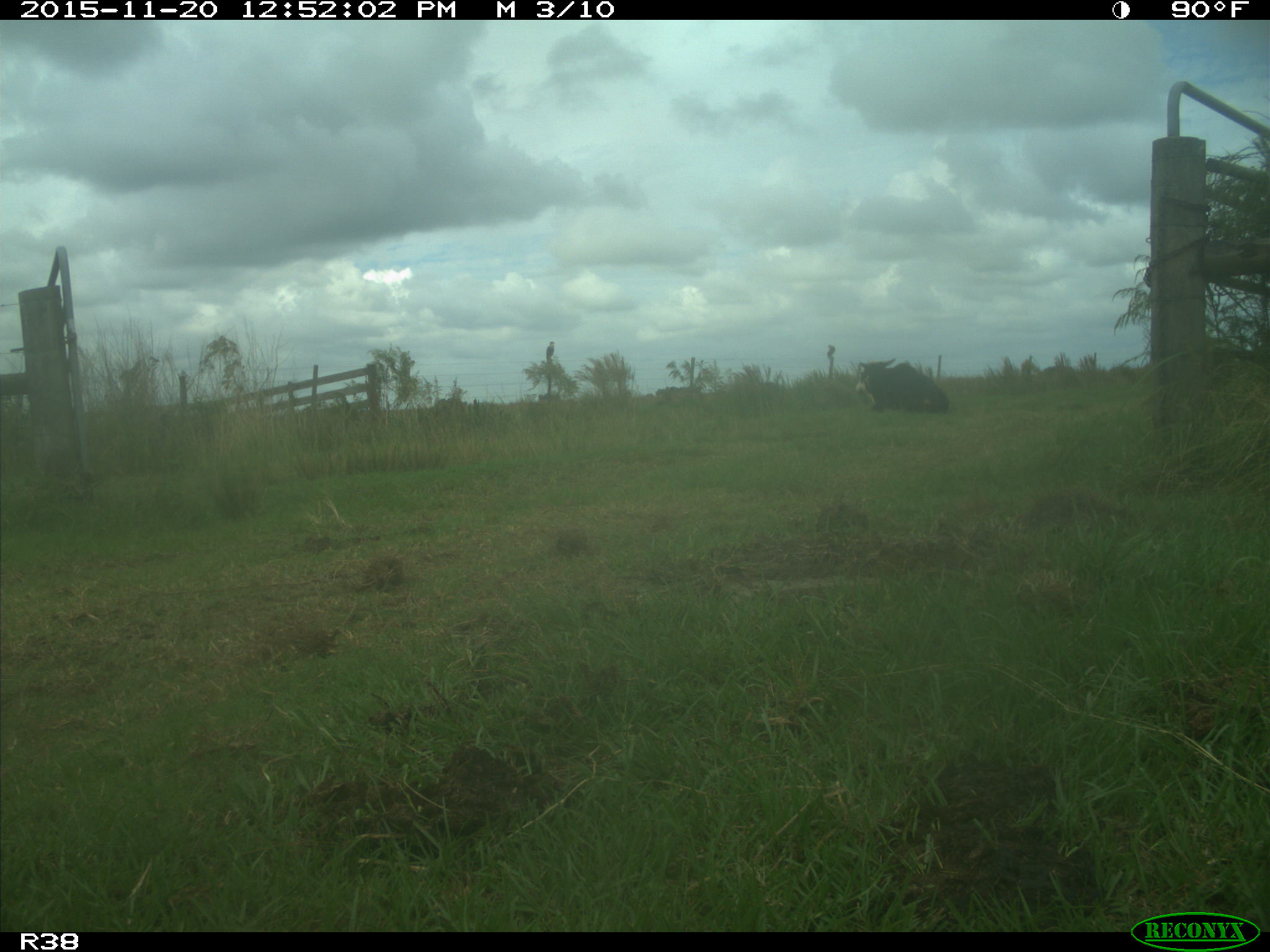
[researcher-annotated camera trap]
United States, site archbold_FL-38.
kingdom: Animalia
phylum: Chordata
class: Mammalia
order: Artiodactyla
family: Bovidae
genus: Bos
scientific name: Bos taurus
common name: domestic cow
Bos taurus (domestic cow).